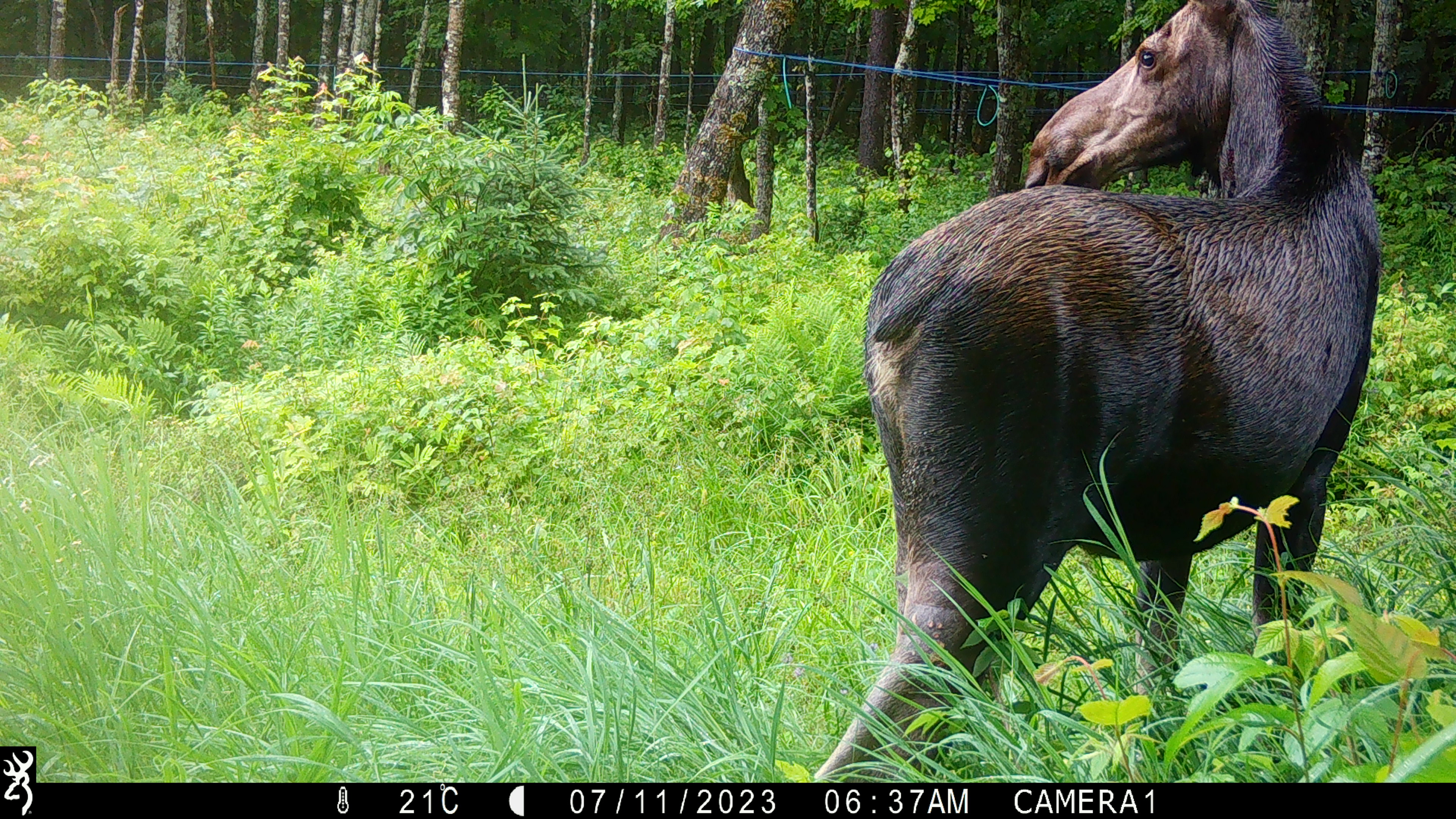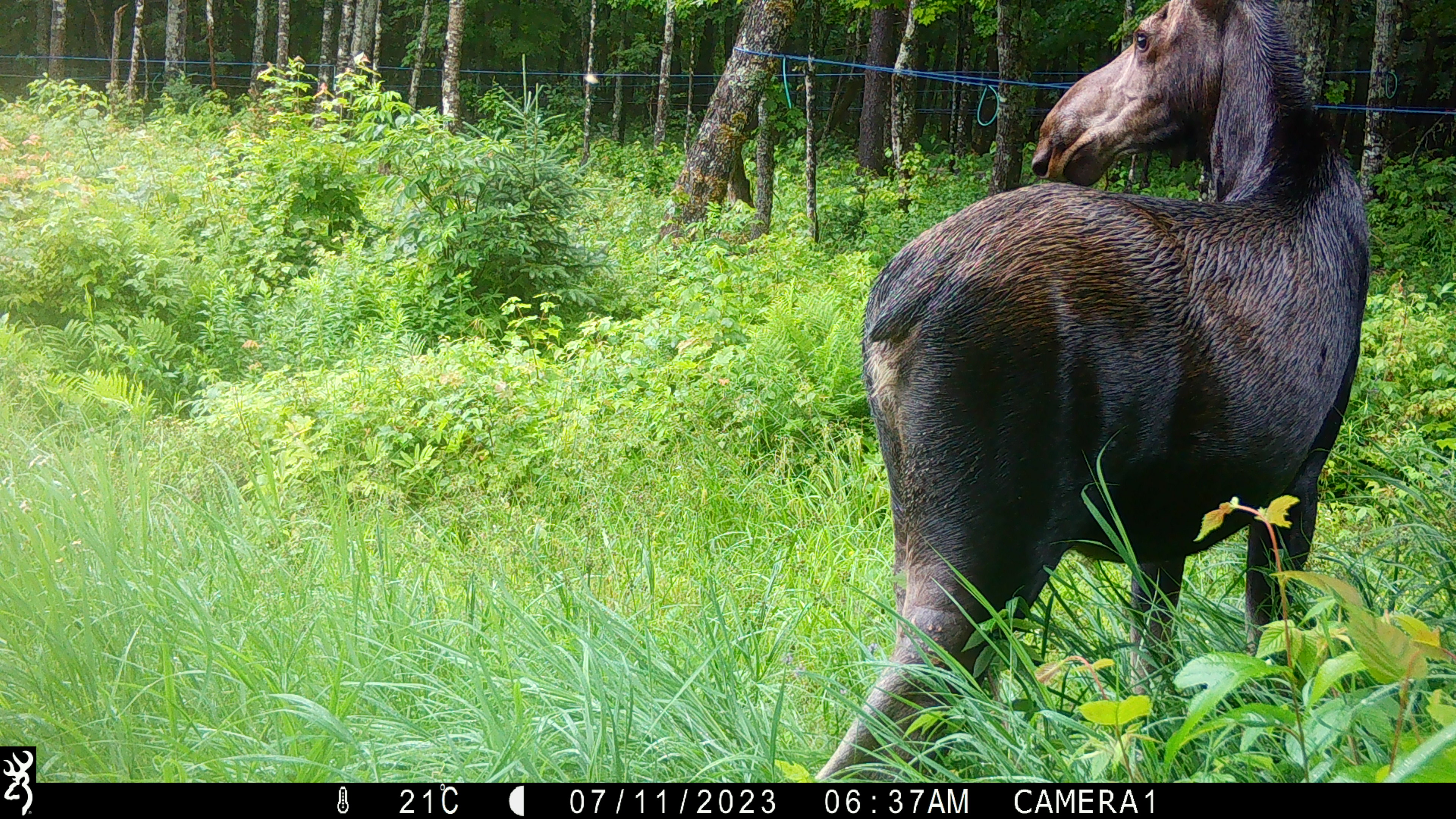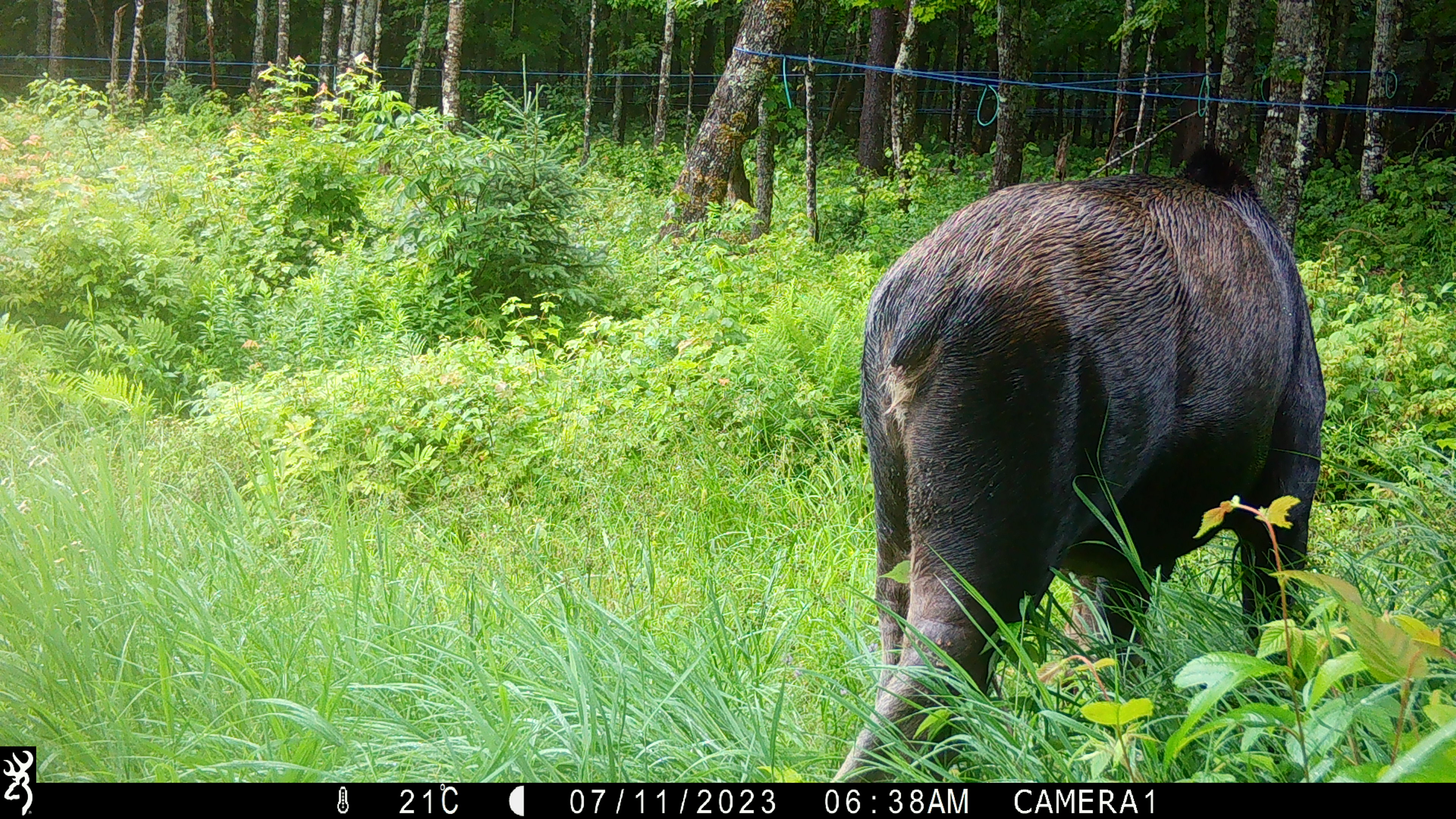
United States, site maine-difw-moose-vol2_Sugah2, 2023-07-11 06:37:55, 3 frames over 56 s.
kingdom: Animalia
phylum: Chordata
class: Mammalia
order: Artiodactyla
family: Cervidae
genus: Alces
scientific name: Alces alces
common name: moose